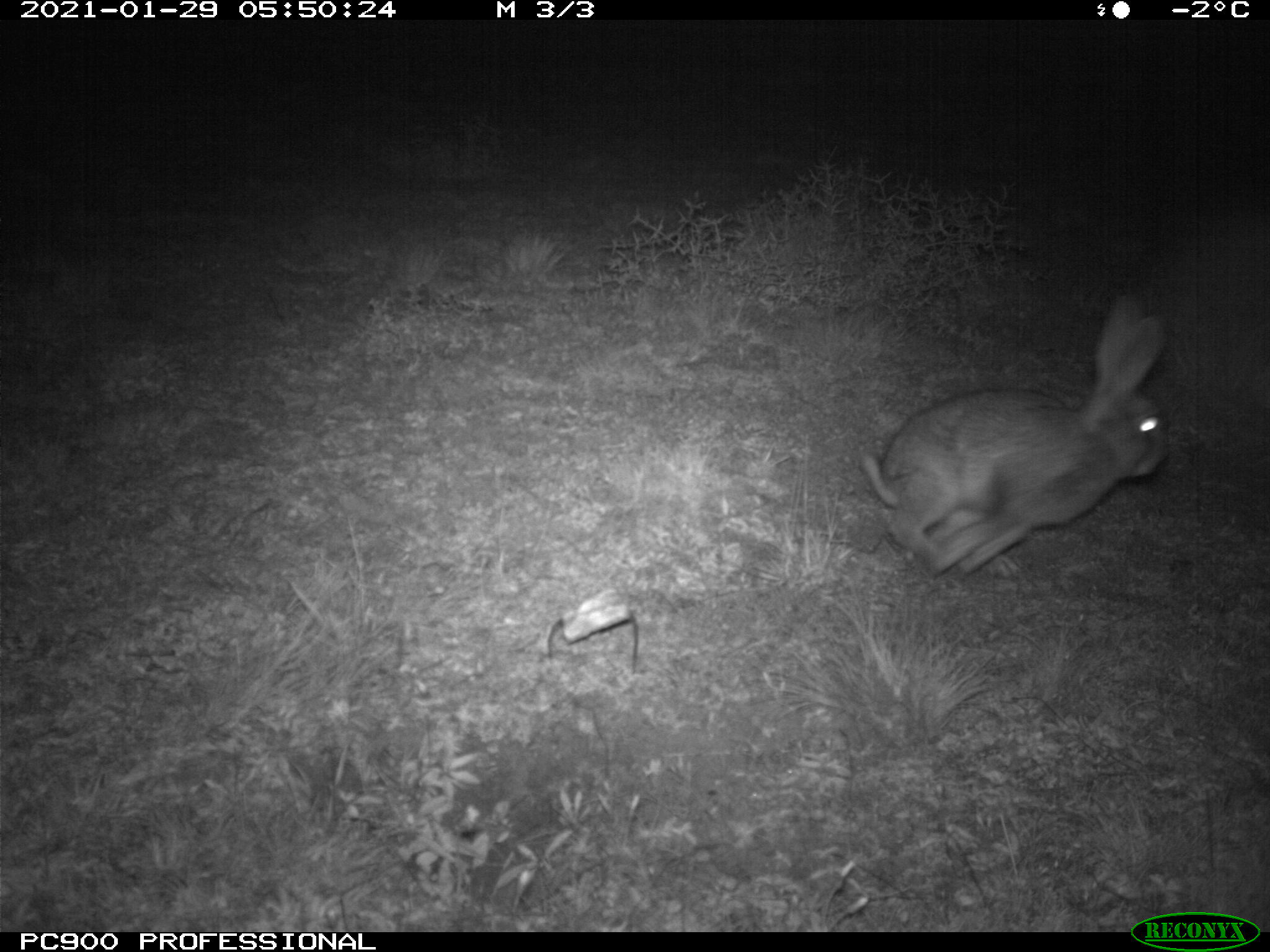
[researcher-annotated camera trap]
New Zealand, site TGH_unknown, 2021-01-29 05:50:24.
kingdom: Animalia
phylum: Chordata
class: Mammalia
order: Lagomorpha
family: Leporidae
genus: Oryctolagus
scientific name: Oryctolagus cuniculus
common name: european rabbit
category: rabbit